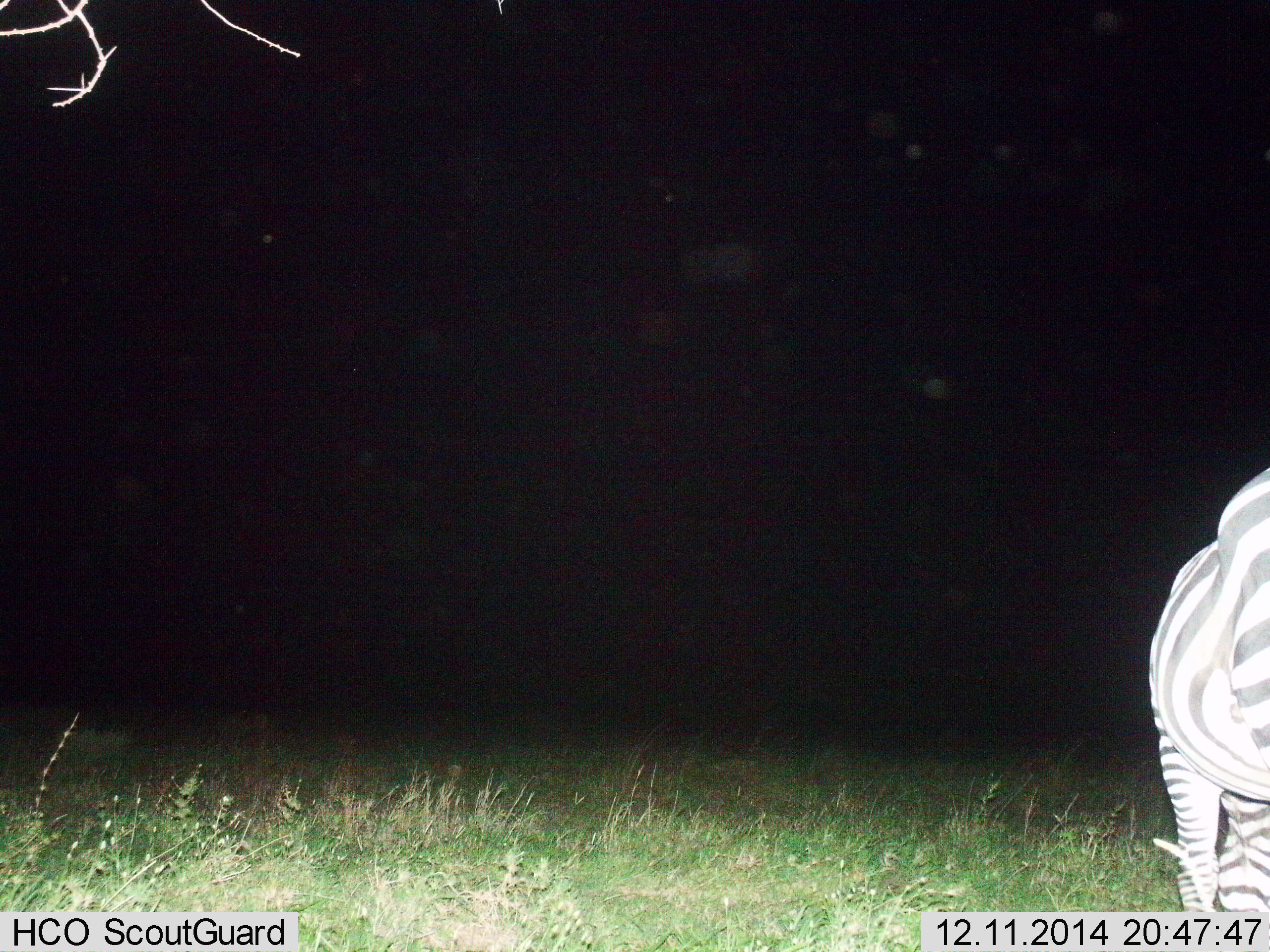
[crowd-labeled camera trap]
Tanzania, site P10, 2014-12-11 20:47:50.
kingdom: Animalia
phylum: Chordata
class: Mammalia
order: Perissodactyla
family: Equidae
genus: Equus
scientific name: Equus quagga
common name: plains zebra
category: zebra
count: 1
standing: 20%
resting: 0%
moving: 10%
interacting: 0%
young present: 0%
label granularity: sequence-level